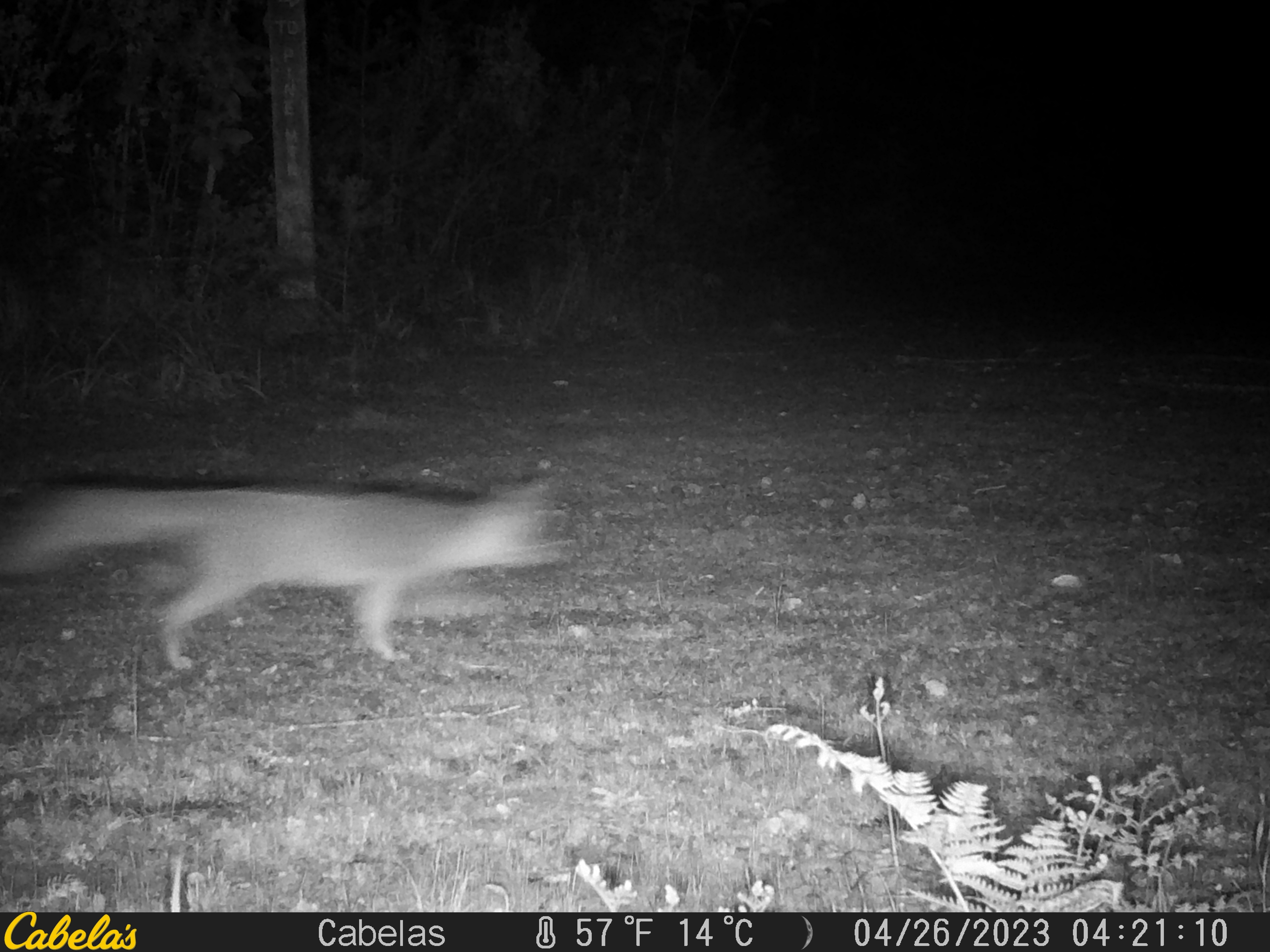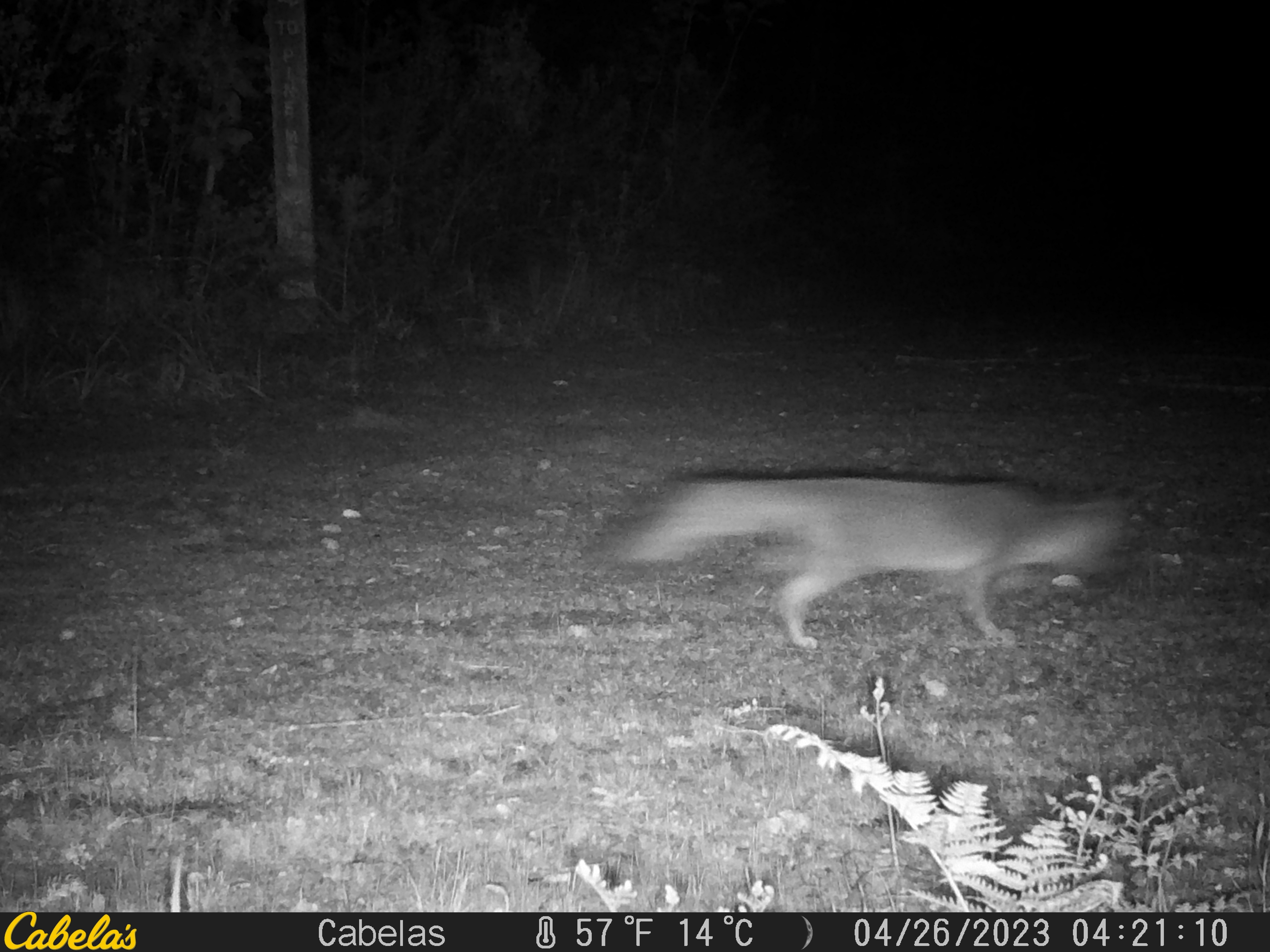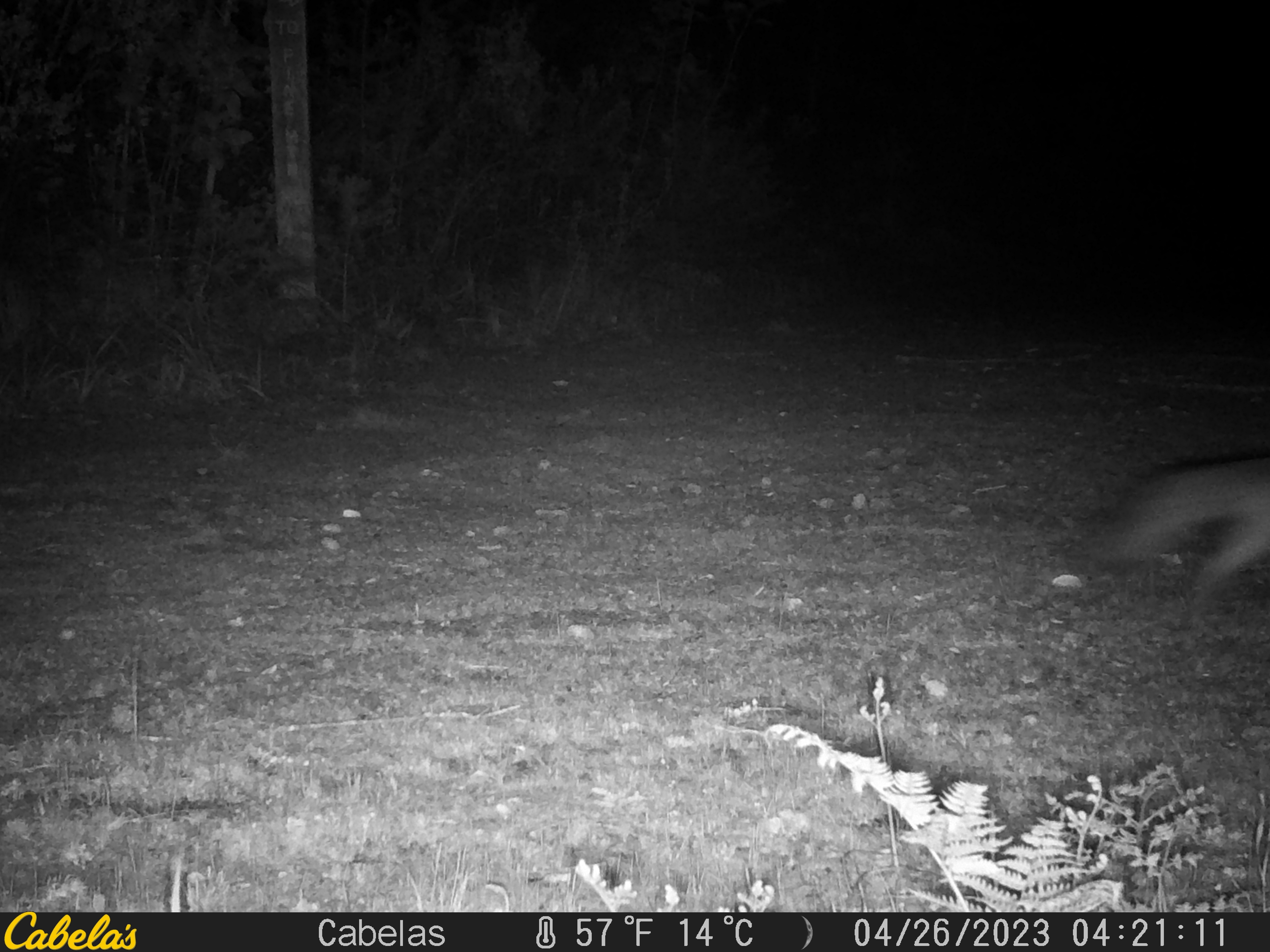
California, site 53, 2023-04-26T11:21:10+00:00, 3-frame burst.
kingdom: Animalia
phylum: Chordata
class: Mammalia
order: Carnivora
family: Canidae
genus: Urocyon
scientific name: Urocyon cinereoargenteus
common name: gray fox